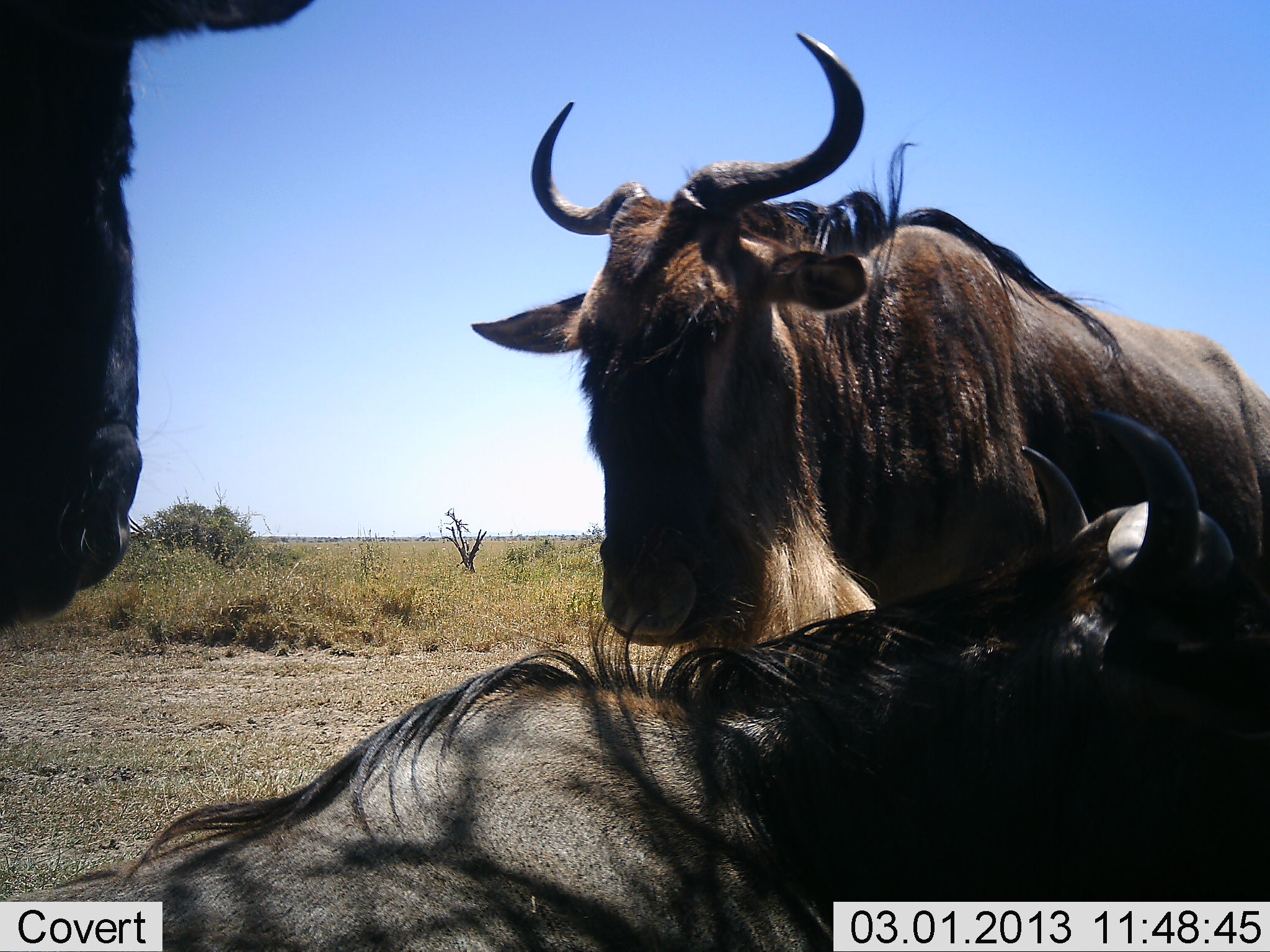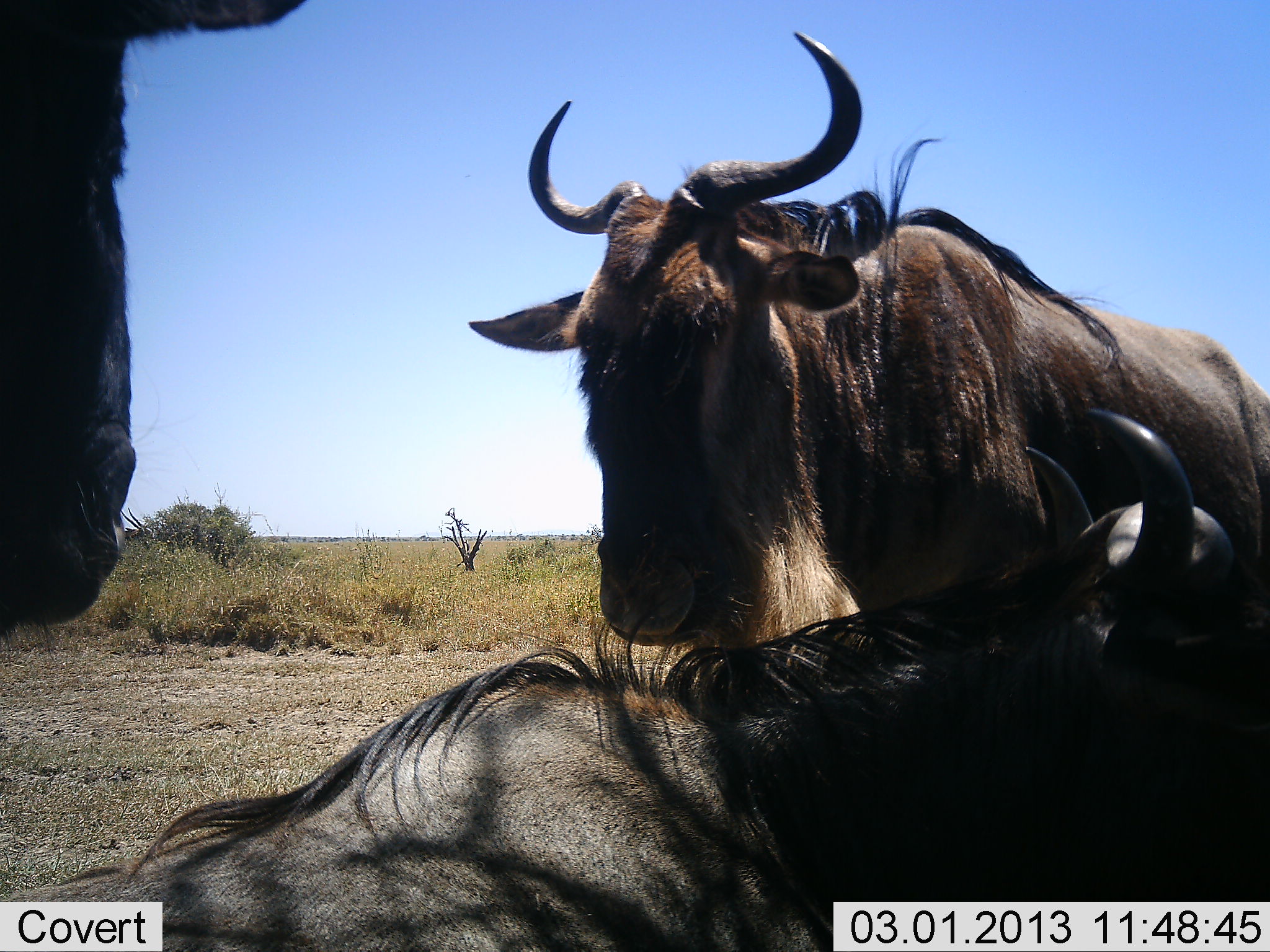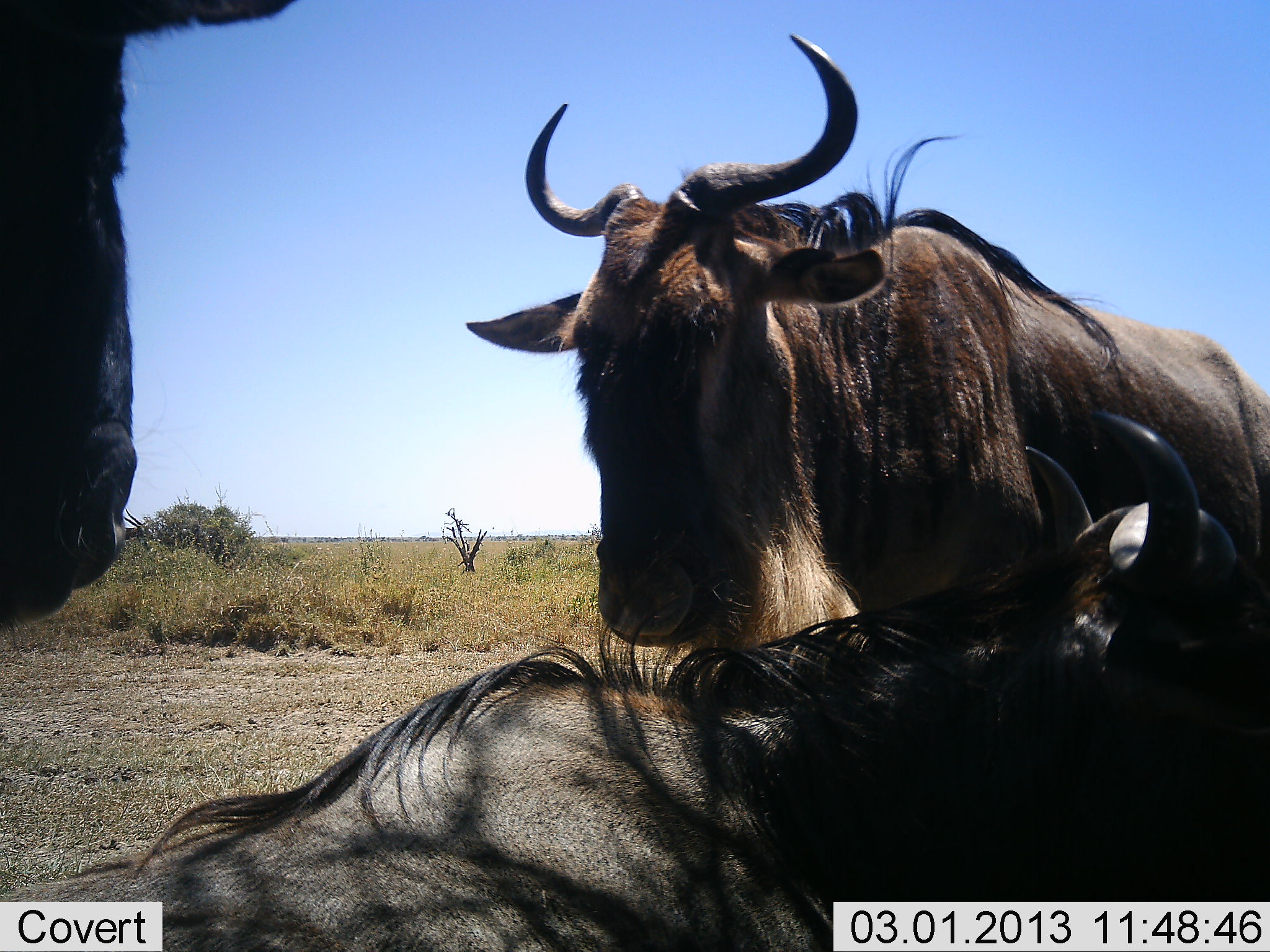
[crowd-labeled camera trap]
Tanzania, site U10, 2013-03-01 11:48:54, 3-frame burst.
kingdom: Animalia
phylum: Chordata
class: Mammalia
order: Artiodactyla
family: Bovidae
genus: Connochaetes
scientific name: Connochaetes taurinus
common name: blue wildebeest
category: wildebeest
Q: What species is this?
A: Wildebeest (blue wildebeest) (Connochaetes taurinus).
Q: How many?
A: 3.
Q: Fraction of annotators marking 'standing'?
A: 65%.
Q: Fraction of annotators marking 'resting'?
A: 91%.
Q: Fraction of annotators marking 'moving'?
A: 0%.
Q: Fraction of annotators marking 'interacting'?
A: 17%.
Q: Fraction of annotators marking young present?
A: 0%.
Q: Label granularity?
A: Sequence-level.